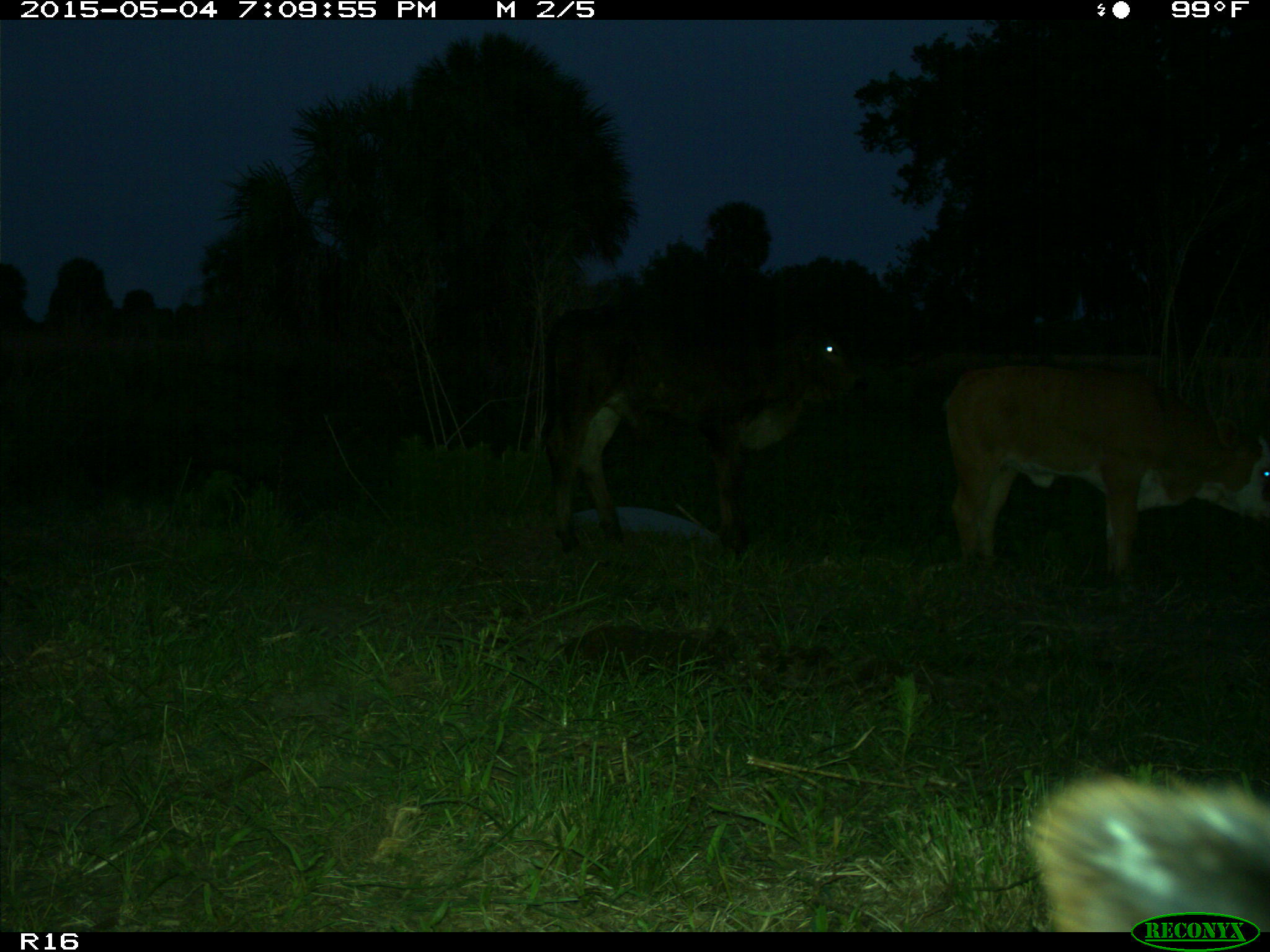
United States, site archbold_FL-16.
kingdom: Animalia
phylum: Chordata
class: Mammalia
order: Artiodactyla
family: Bovidae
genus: Bos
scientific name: Bos taurus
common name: domestic cow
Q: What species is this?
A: Bos taurus (domestic cow).